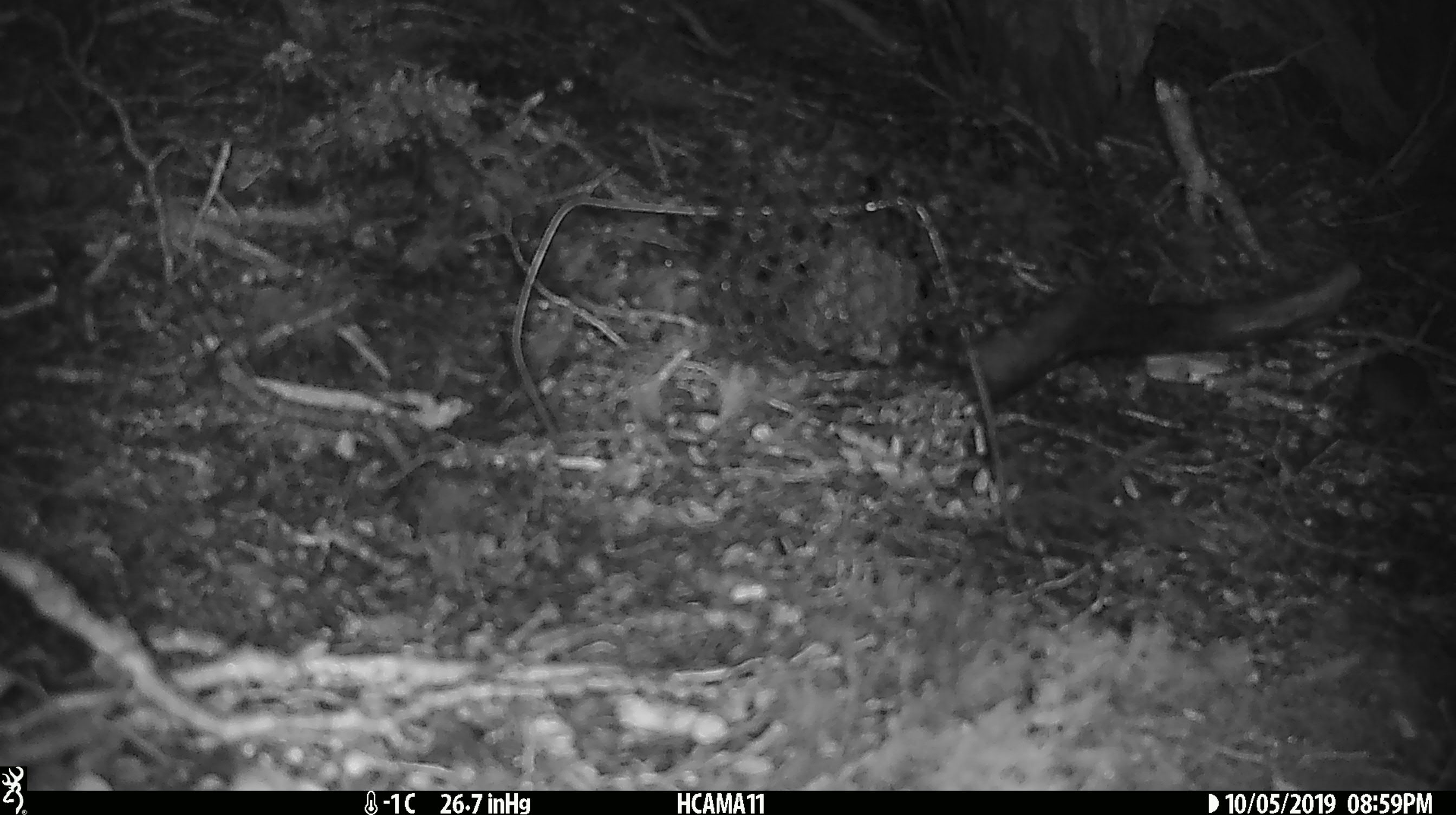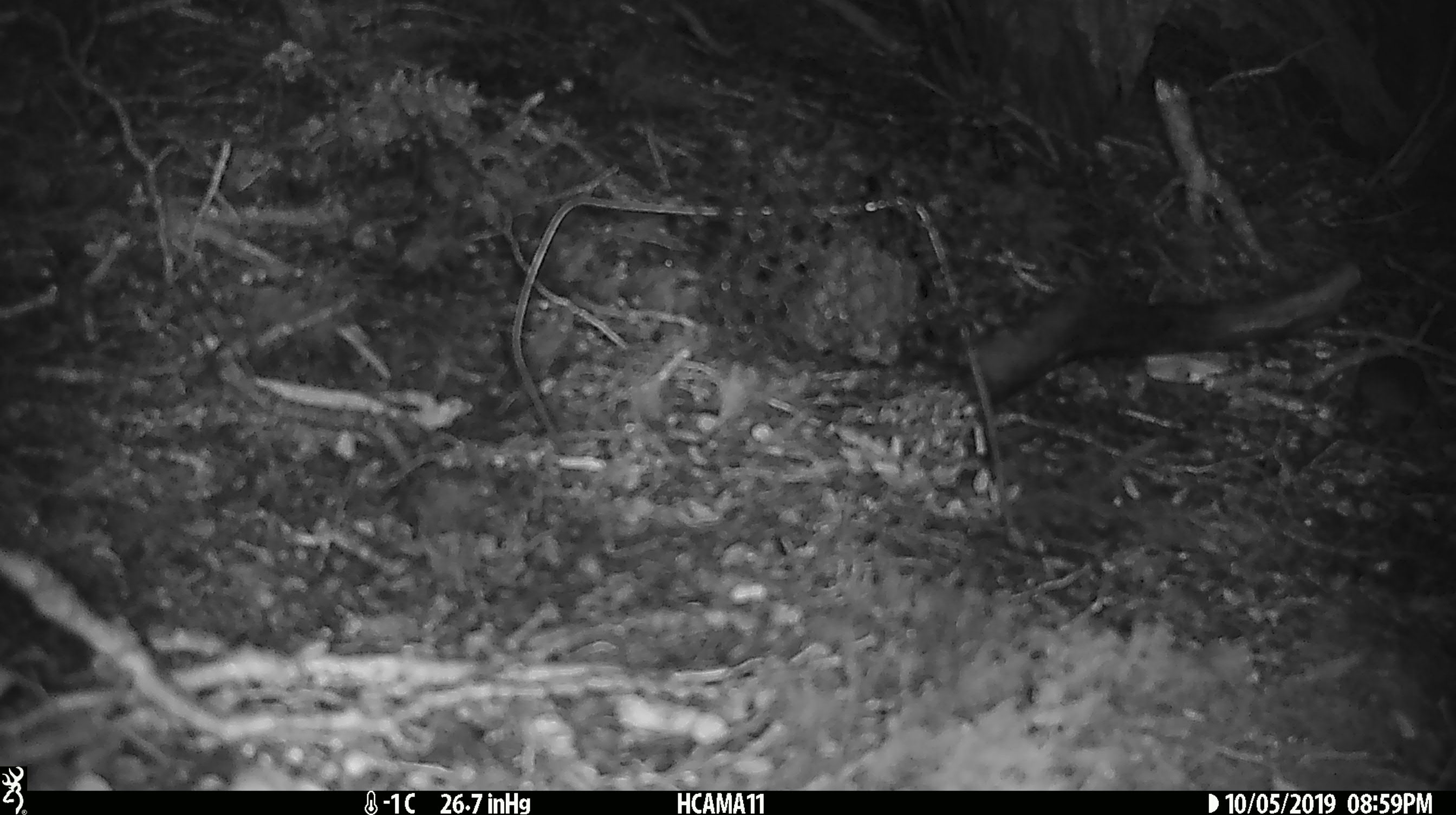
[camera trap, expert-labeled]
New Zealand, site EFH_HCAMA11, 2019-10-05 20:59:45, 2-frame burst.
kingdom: Animalia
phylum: Chordata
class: Mammalia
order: Rodentia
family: Muridae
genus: Mus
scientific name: Mus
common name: mouse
Mouse (Mus).